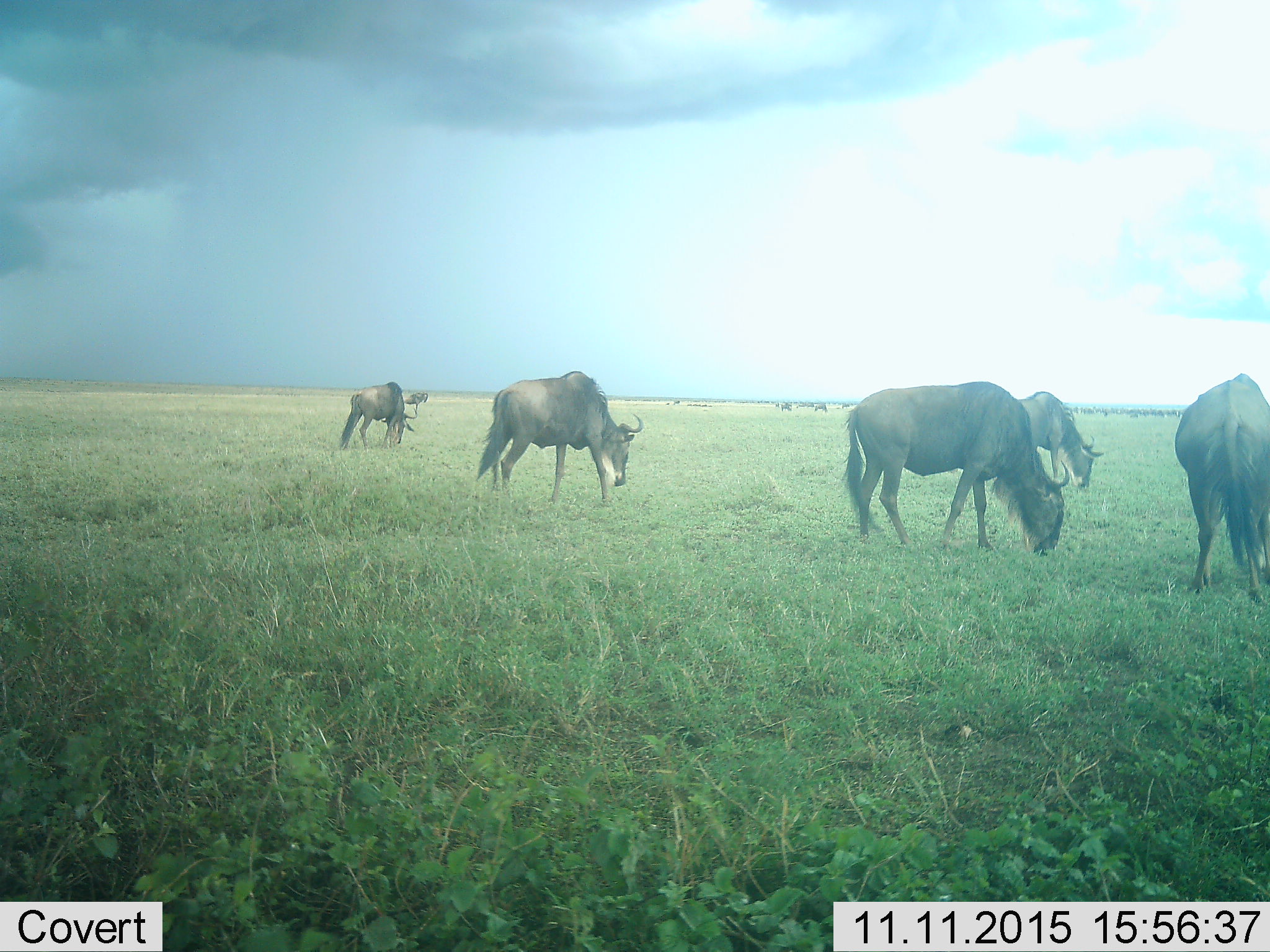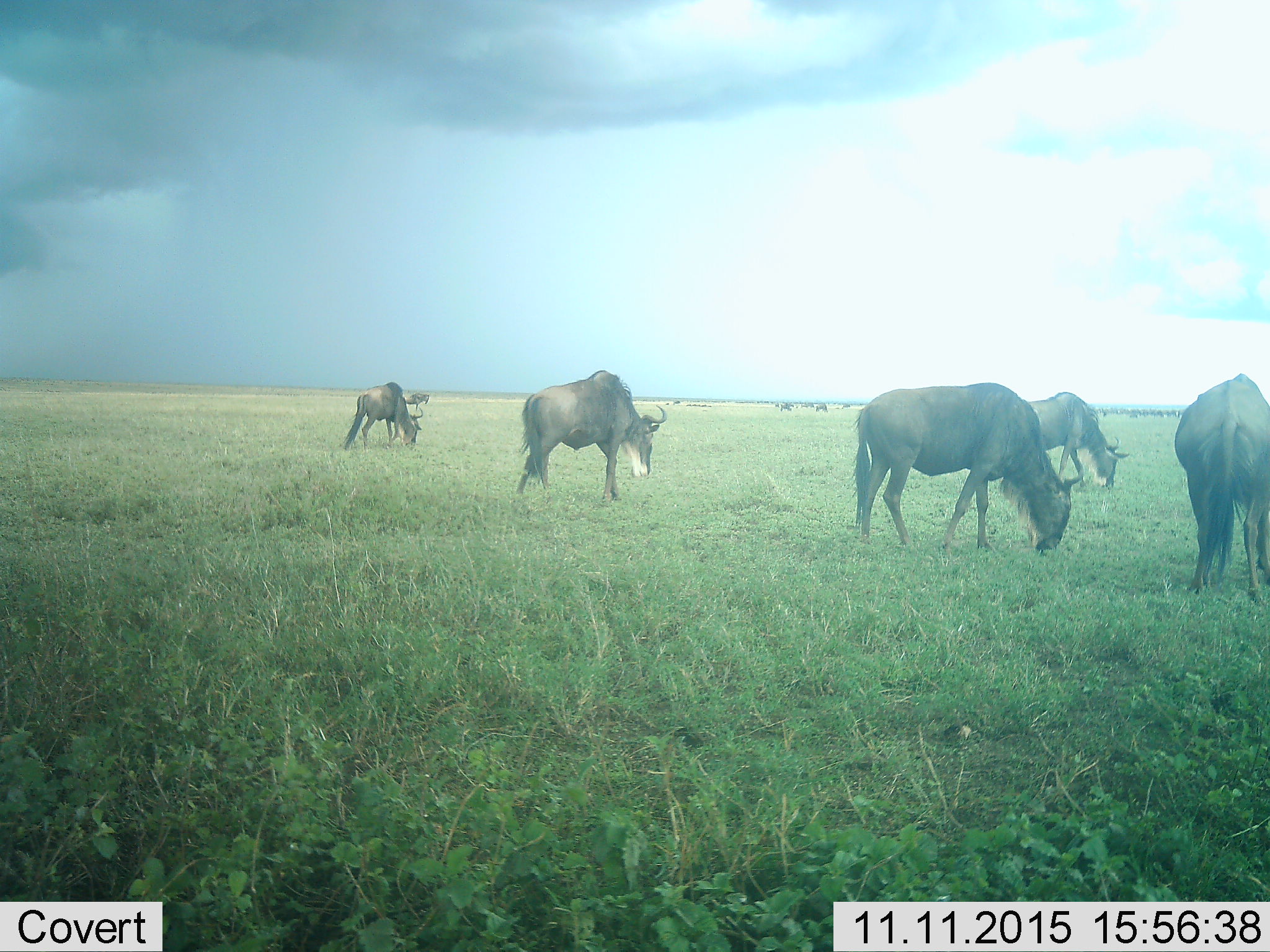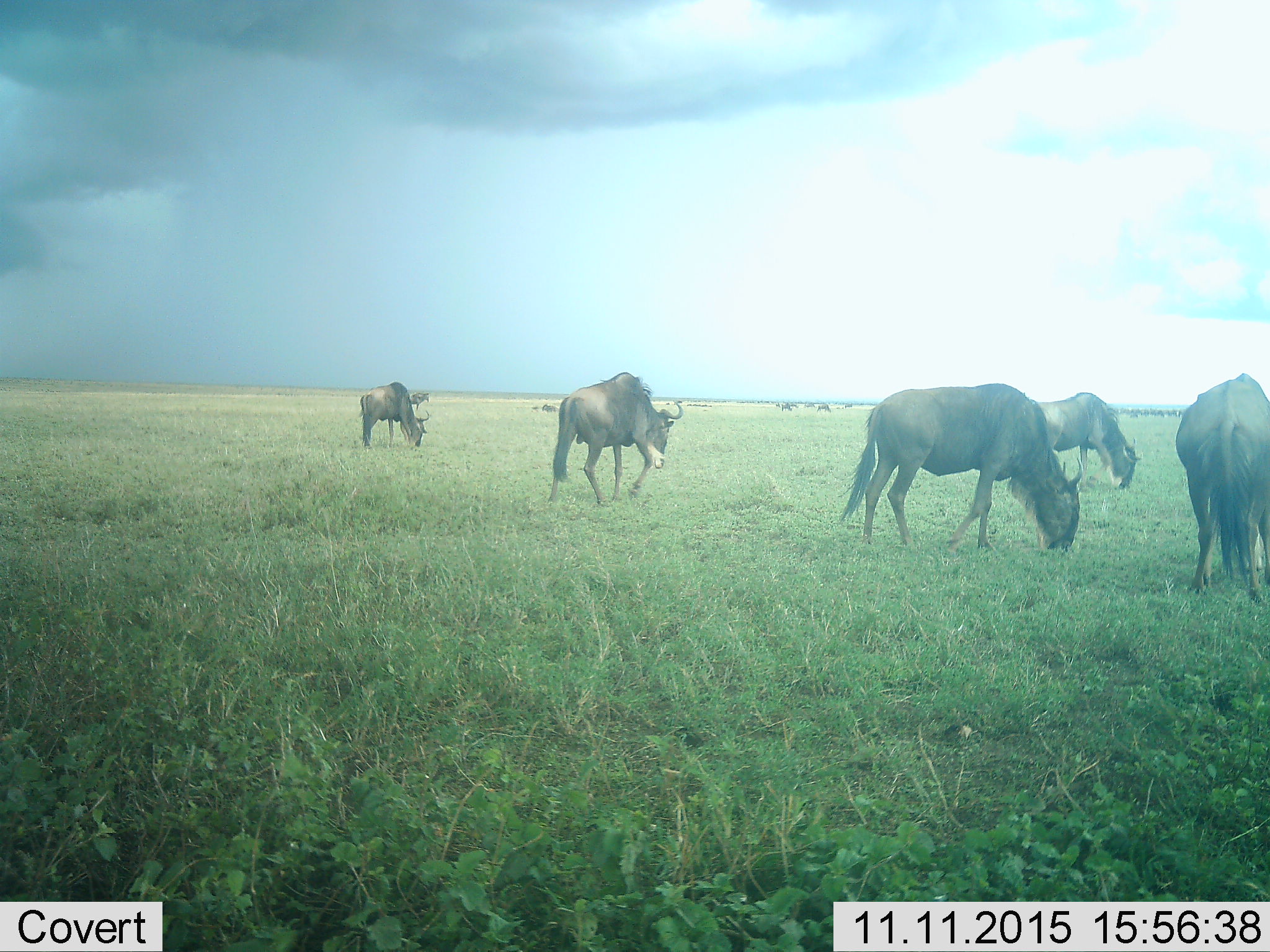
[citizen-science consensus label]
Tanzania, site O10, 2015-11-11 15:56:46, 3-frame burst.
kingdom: Animalia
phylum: Chordata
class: Mammalia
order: Artiodactyla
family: Bovidae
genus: Connochaetes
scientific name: Connochaetes taurinus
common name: blue wildebeest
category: wildebeest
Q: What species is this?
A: Wildebeest (blue wildebeest) (Connochaetes taurinus).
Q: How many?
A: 6.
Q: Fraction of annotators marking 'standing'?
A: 33%.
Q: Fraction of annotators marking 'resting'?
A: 0%.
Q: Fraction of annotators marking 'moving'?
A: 67%.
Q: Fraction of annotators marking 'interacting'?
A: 0%.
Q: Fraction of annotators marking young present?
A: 0%.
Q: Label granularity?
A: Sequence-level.